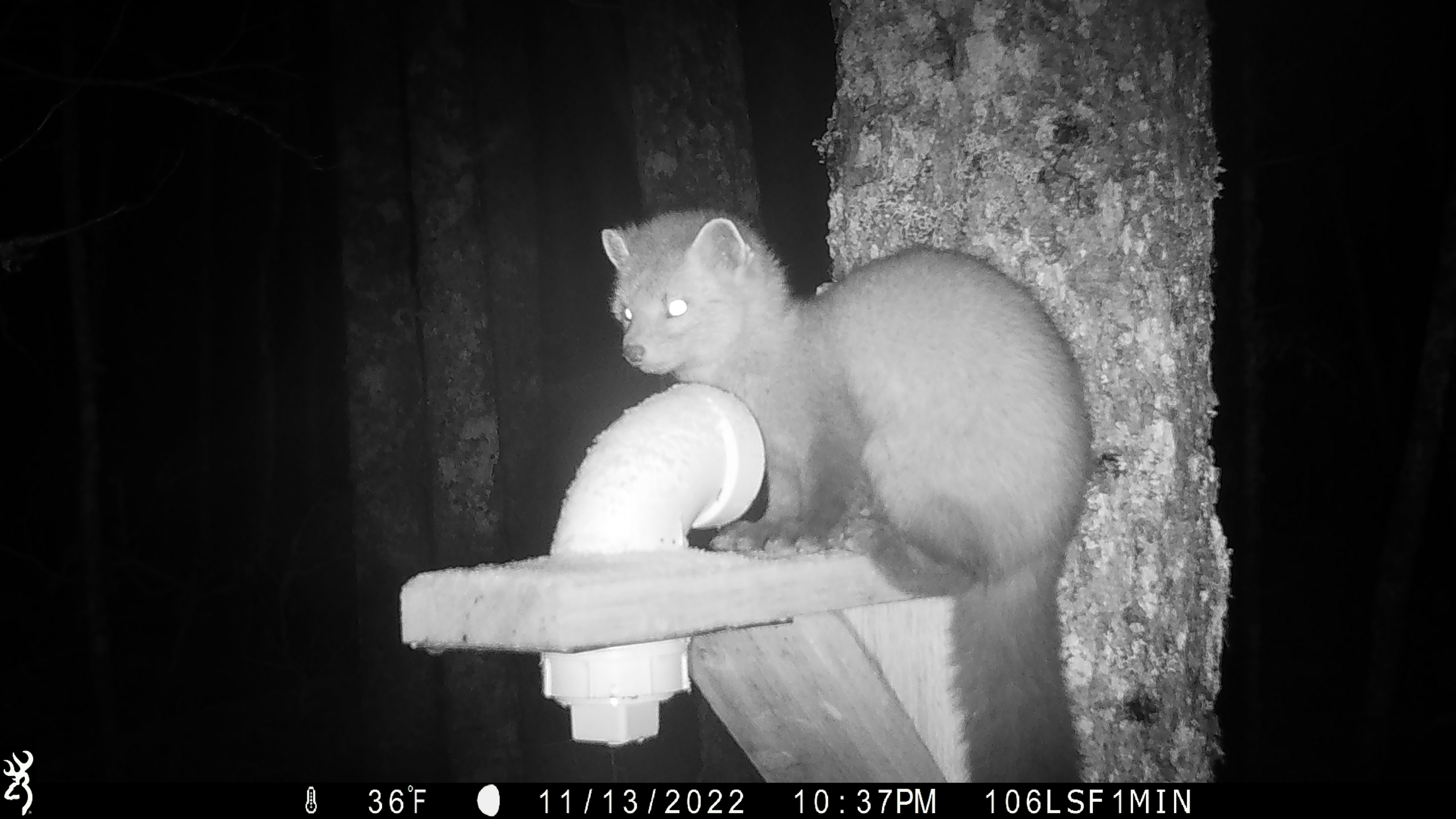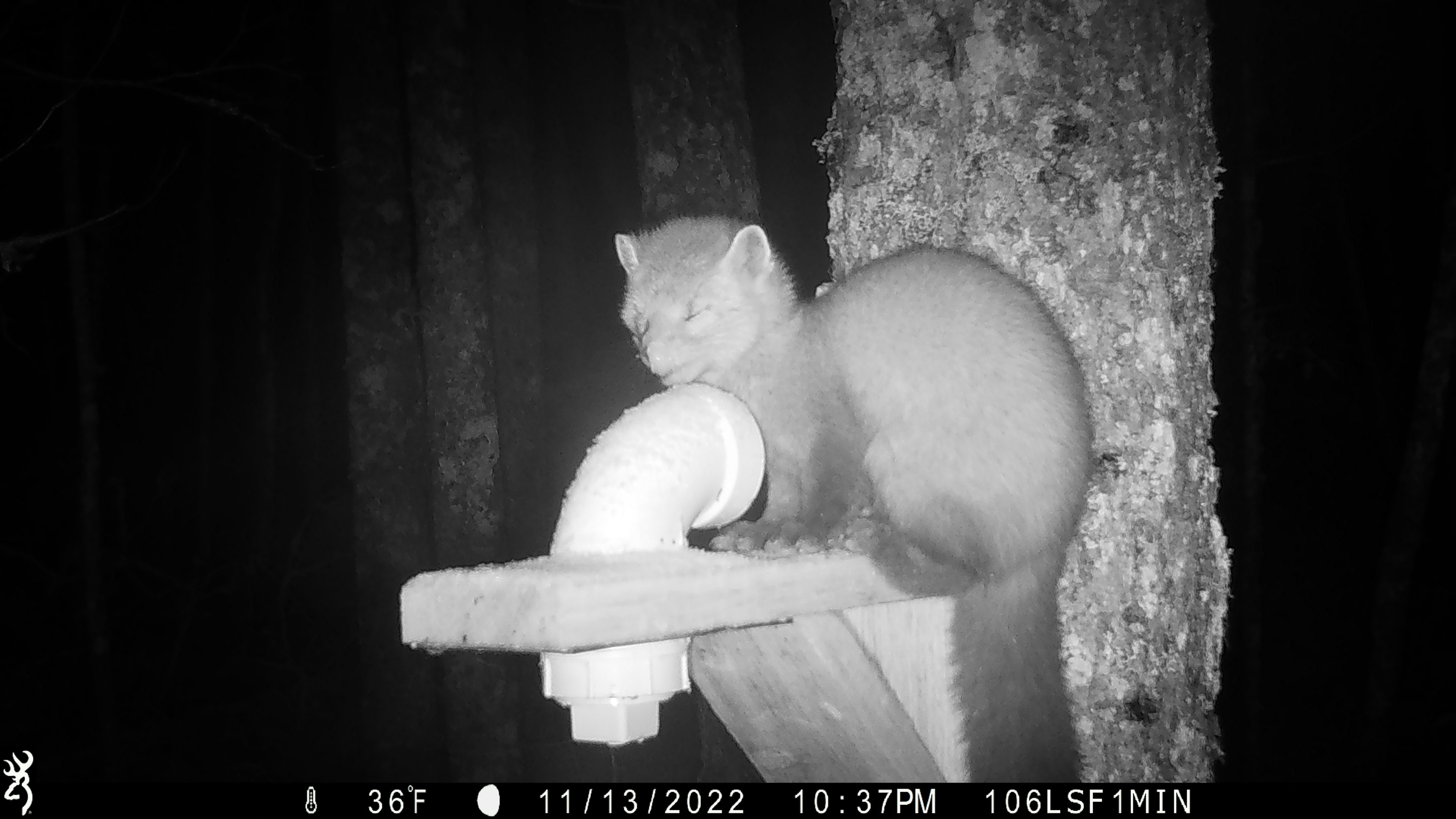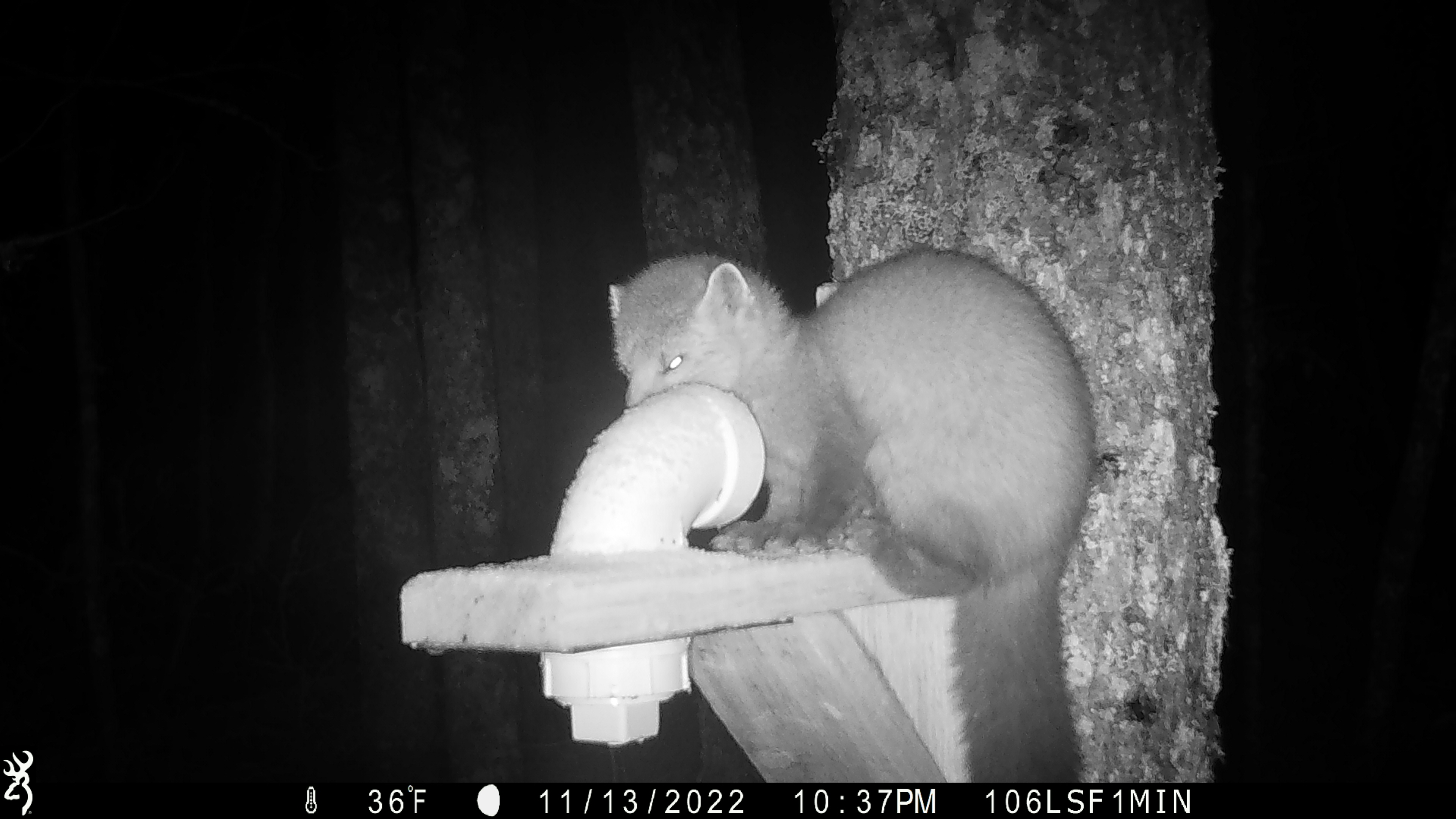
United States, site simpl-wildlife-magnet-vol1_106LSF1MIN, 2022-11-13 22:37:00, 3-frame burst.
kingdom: Animalia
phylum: Chordata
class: Mammalia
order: Carnivora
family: Mustelidae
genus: Martes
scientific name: Martes americana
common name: american marten